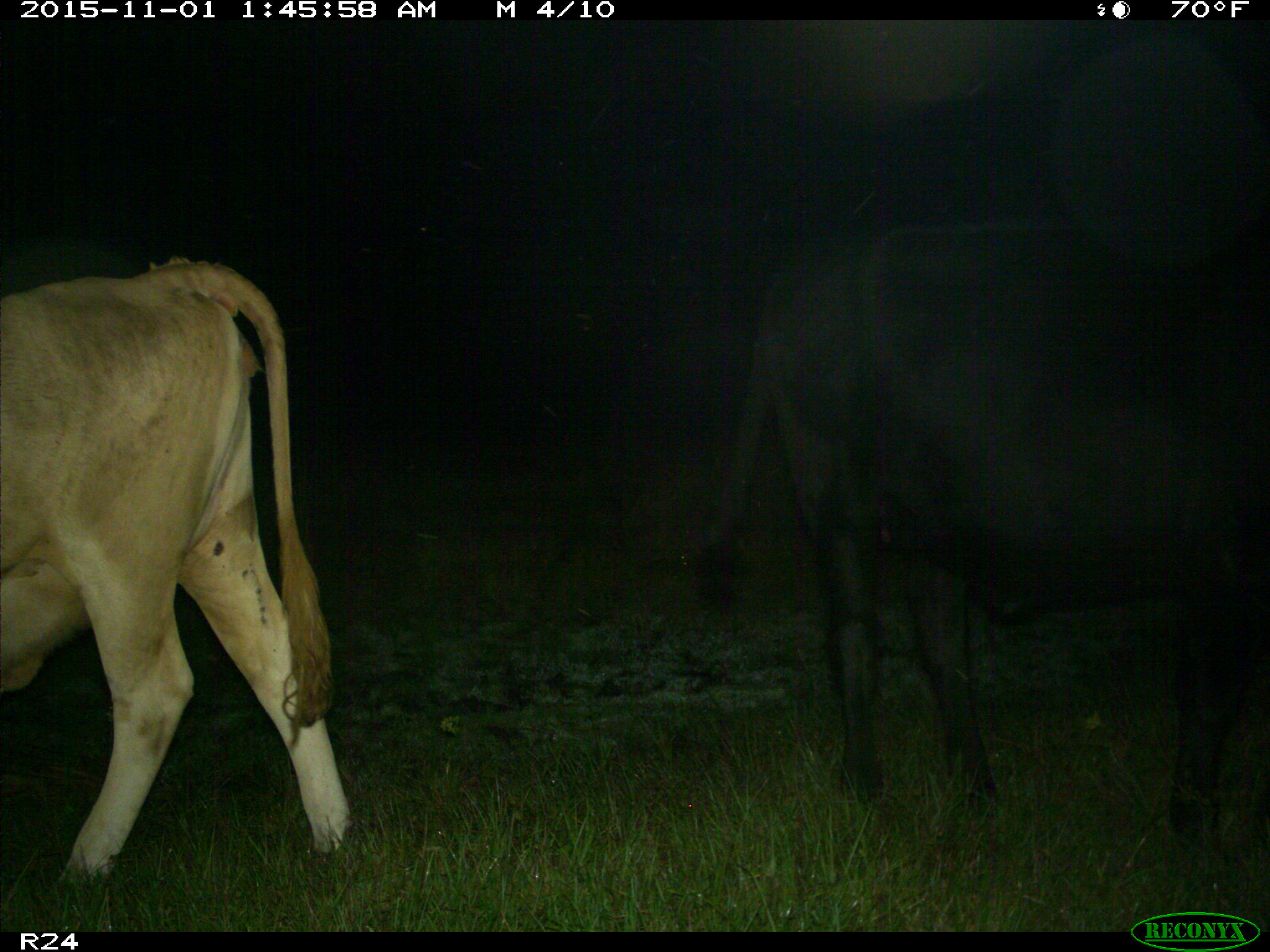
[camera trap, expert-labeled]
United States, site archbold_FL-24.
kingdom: Animalia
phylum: Chordata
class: Mammalia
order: Artiodactyla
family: Bovidae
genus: Bos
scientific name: Bos taurus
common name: domestic cow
Bos taurus (domestic cow).